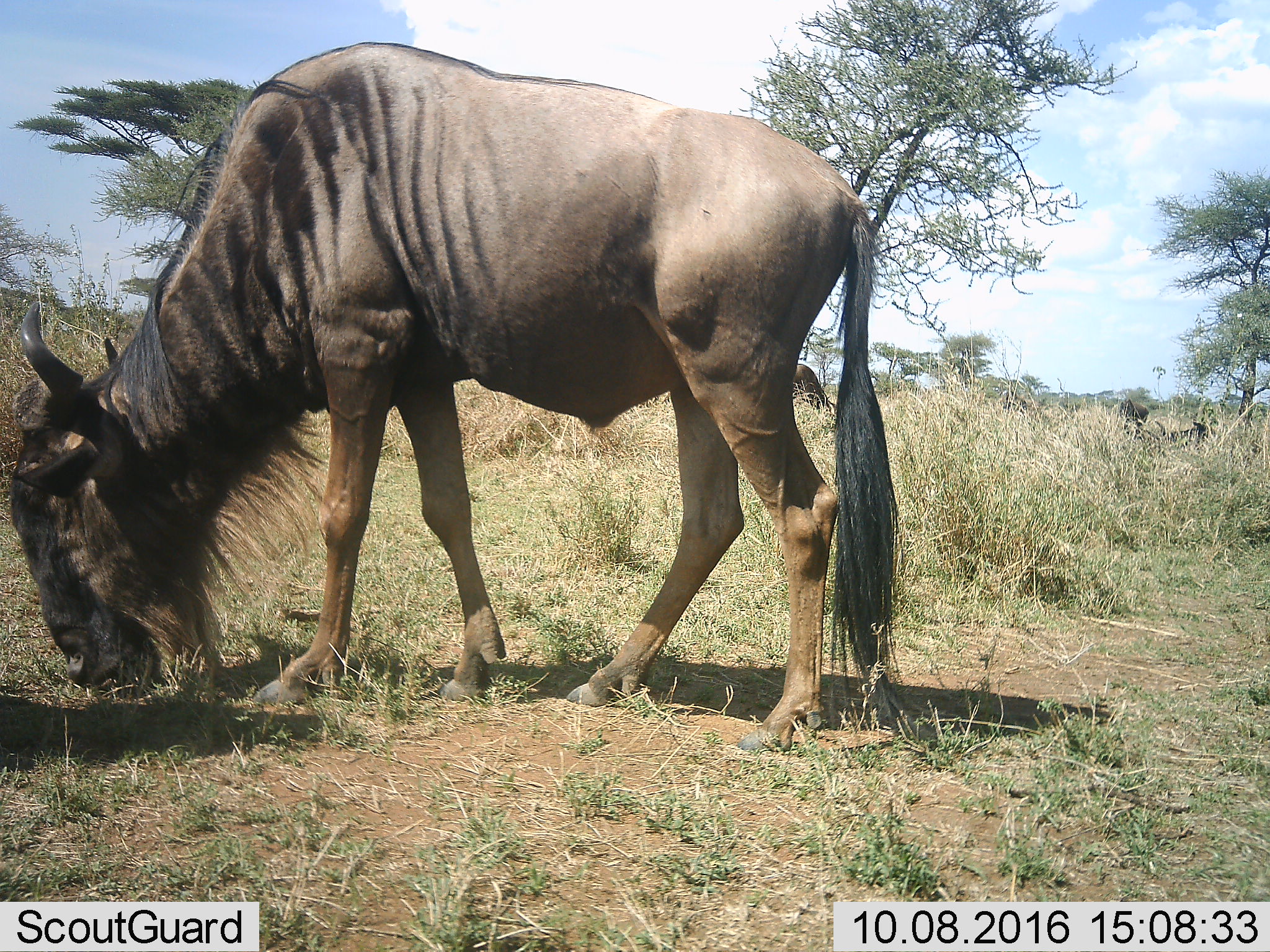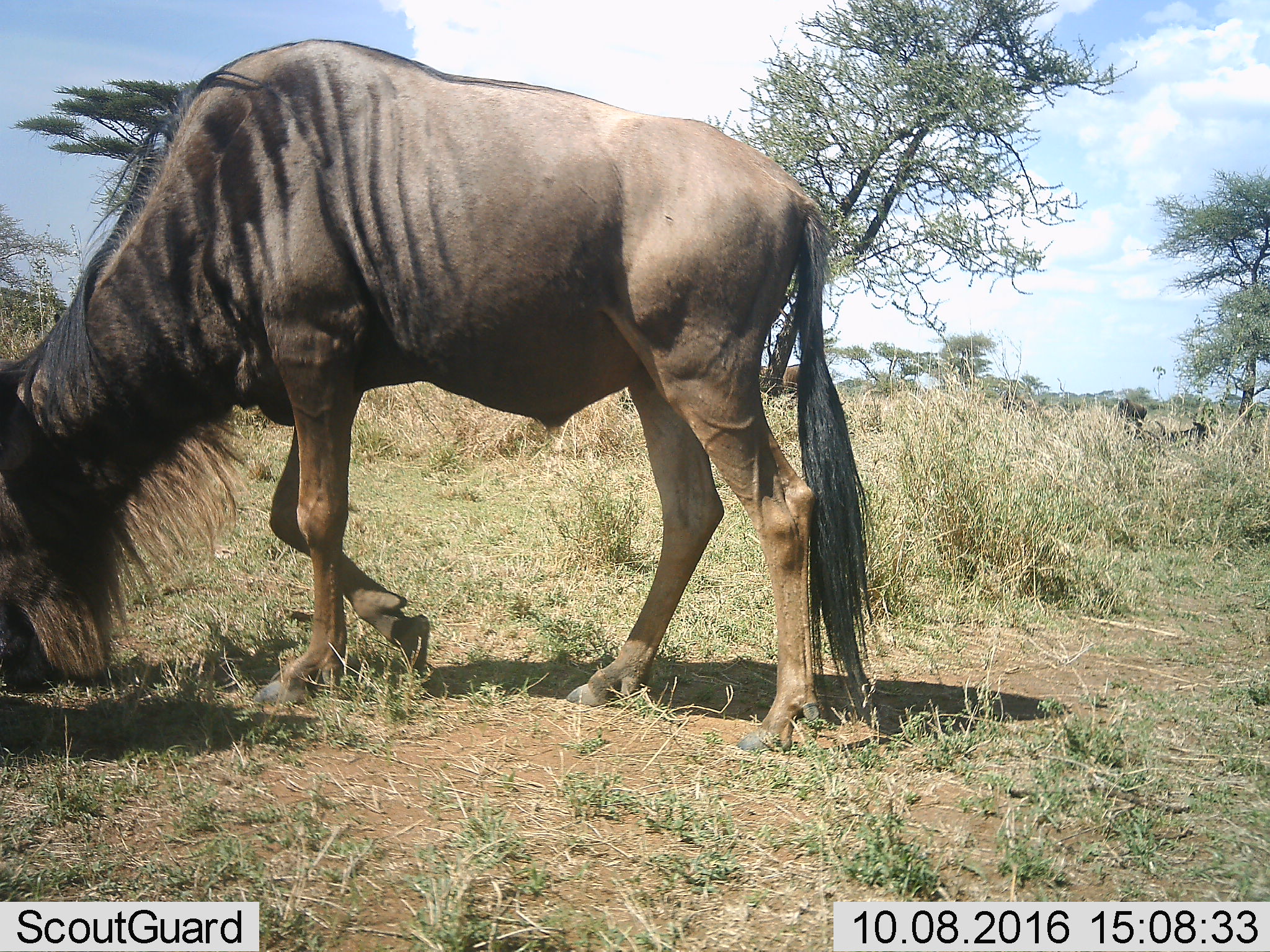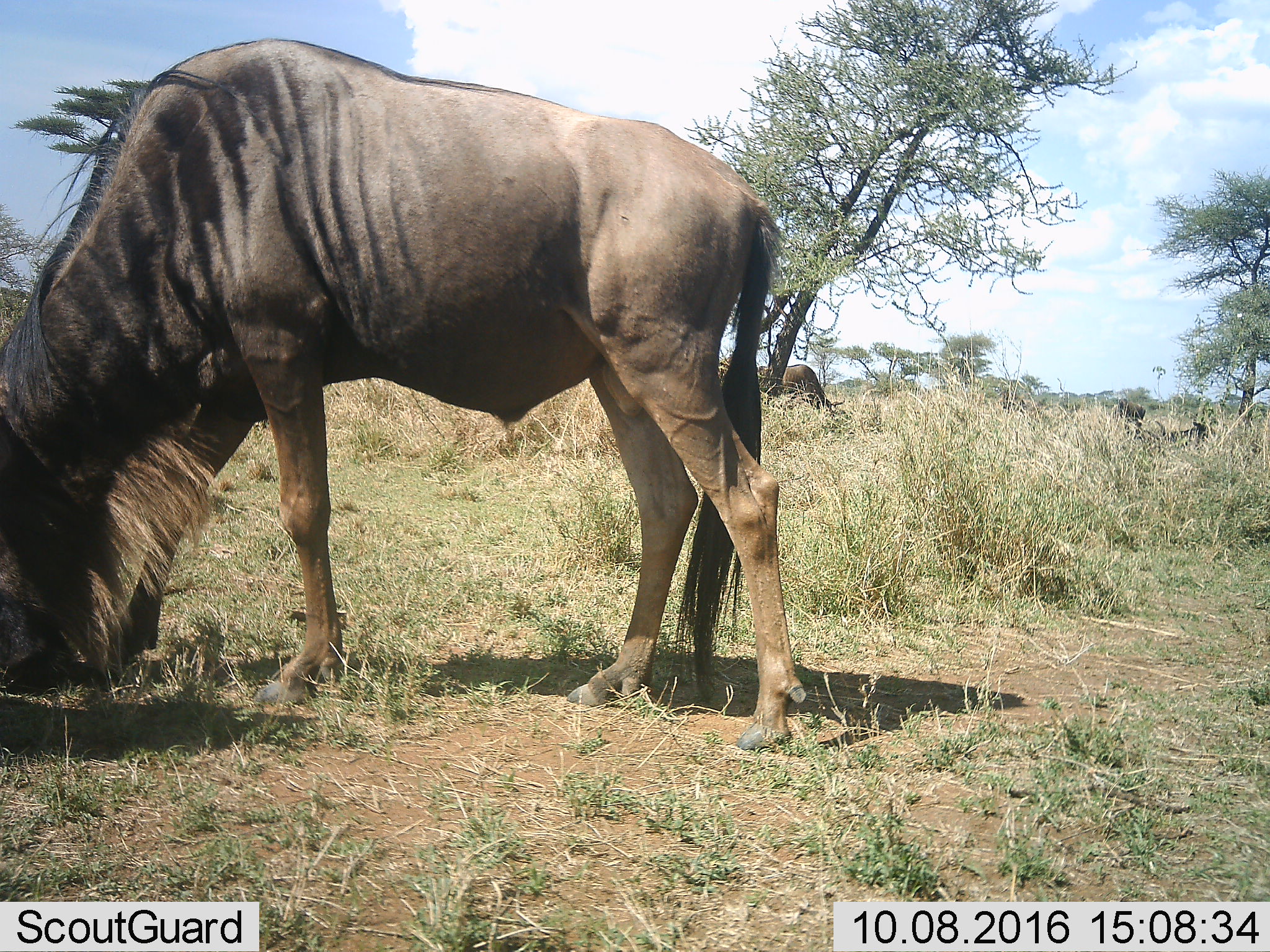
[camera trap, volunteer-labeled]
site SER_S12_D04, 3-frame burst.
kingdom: Animalia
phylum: Chordata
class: Mammalia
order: Artiodactyla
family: Bovidae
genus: Connochaetes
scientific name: Connochaetes taurinus taurinus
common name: blue wildebeest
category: wildebeestblue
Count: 4.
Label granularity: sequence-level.